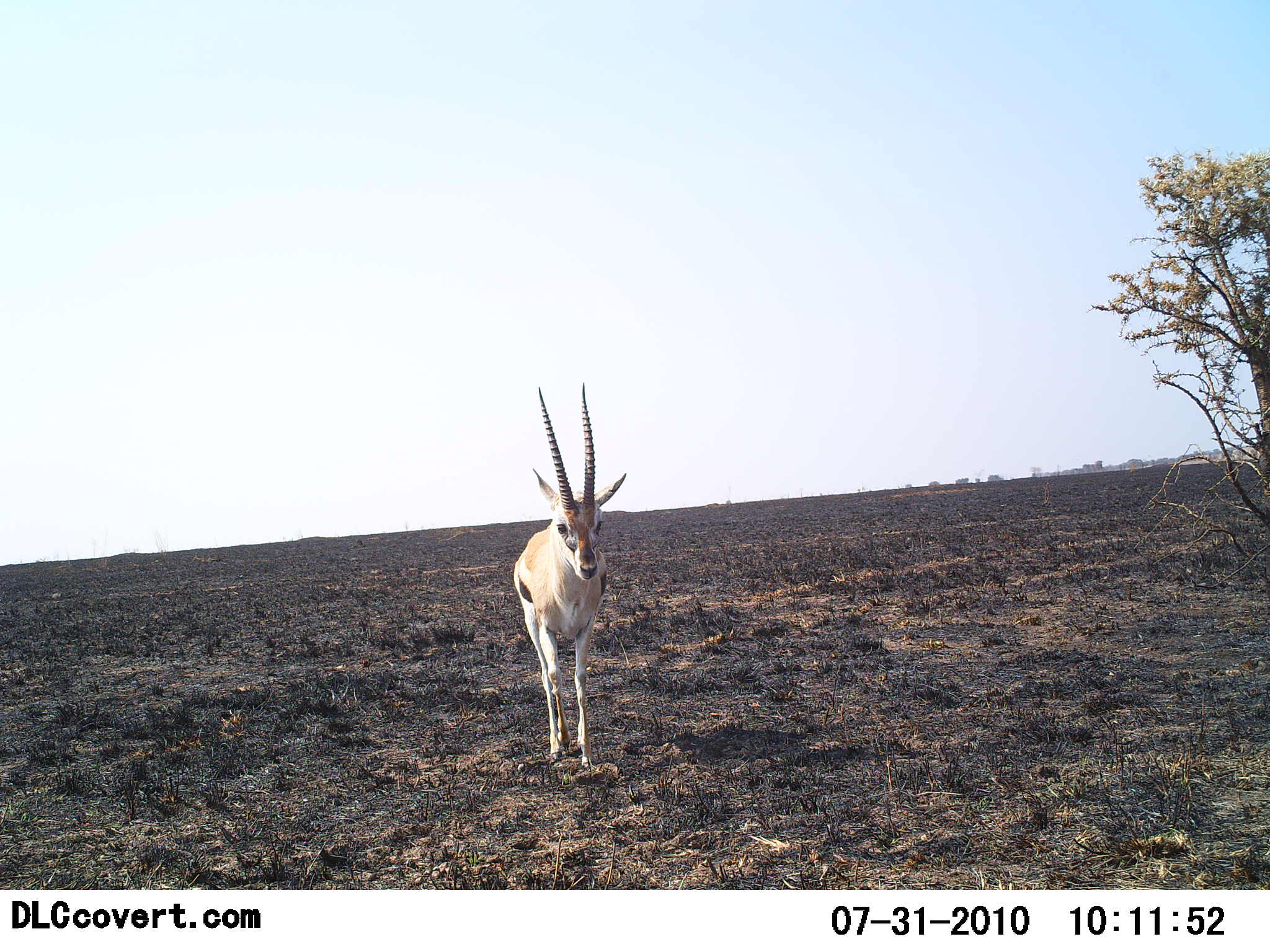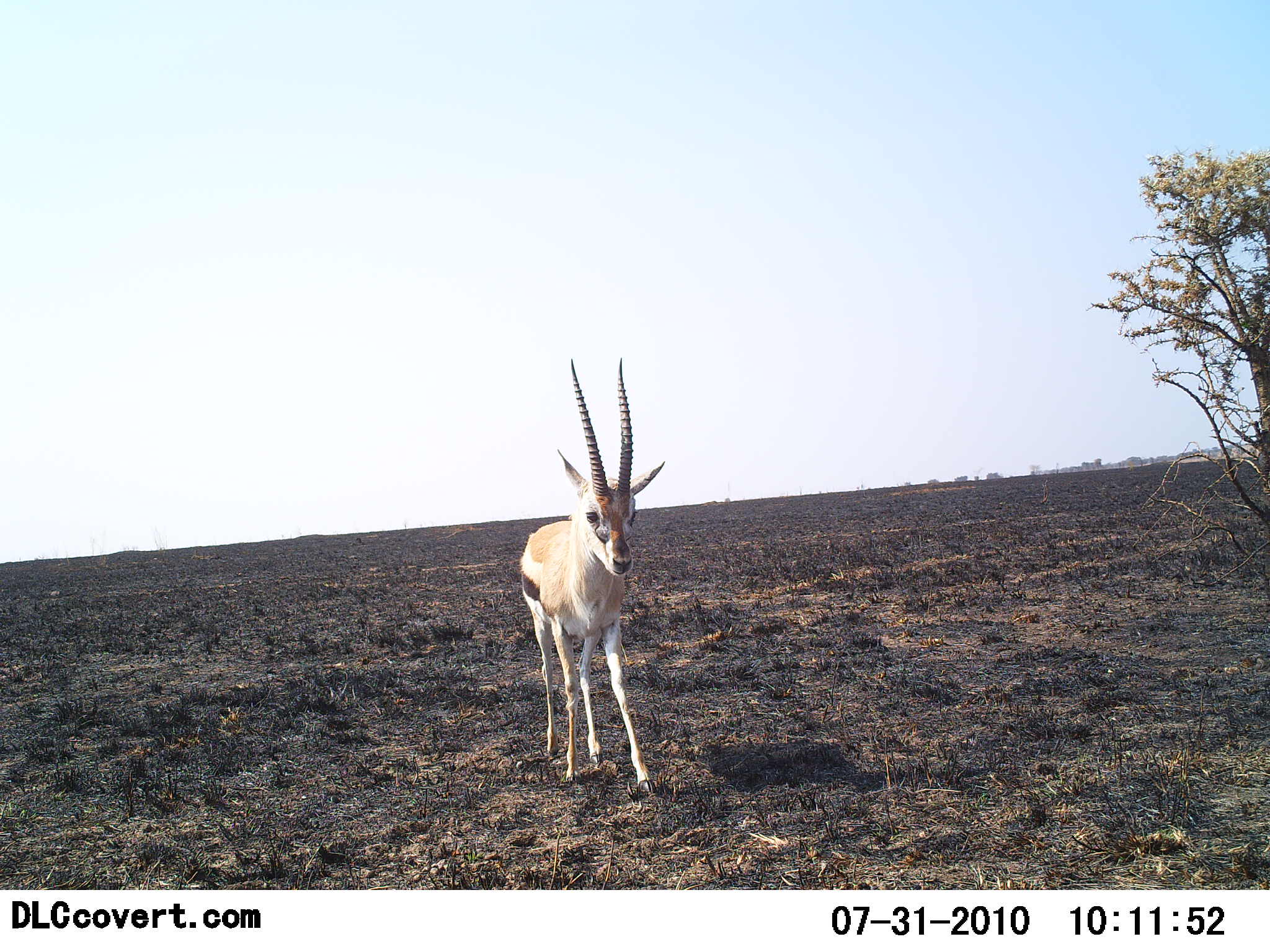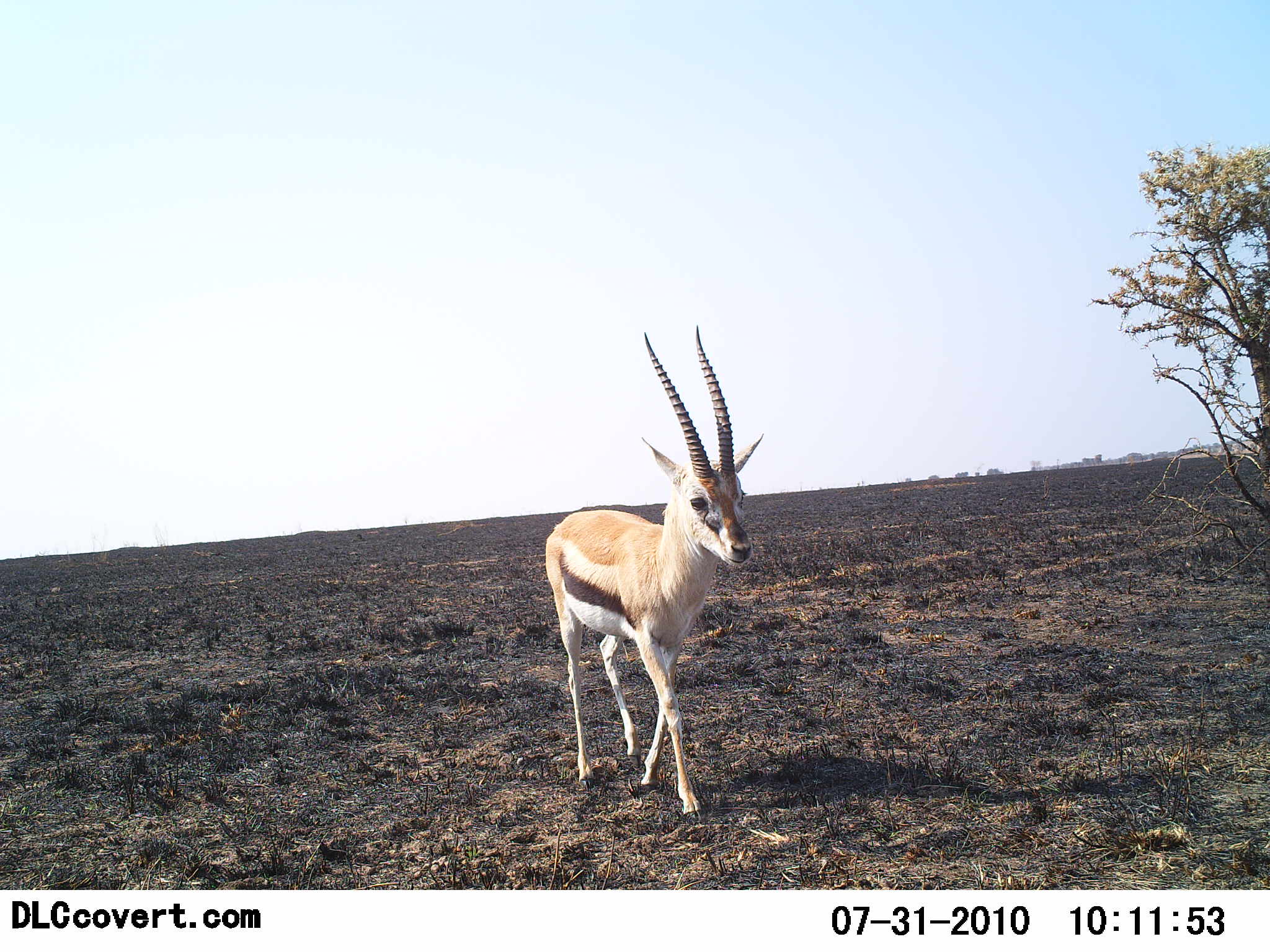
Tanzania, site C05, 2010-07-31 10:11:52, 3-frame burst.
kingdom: Animalia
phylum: Chordata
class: Mammalia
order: Artiodactyla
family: Bovidae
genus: Eudorcas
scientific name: Eudorcas thomsonii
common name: thomson's gazelle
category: gazellethomsons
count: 1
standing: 27%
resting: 0%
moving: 73%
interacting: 0%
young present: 0%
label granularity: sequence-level